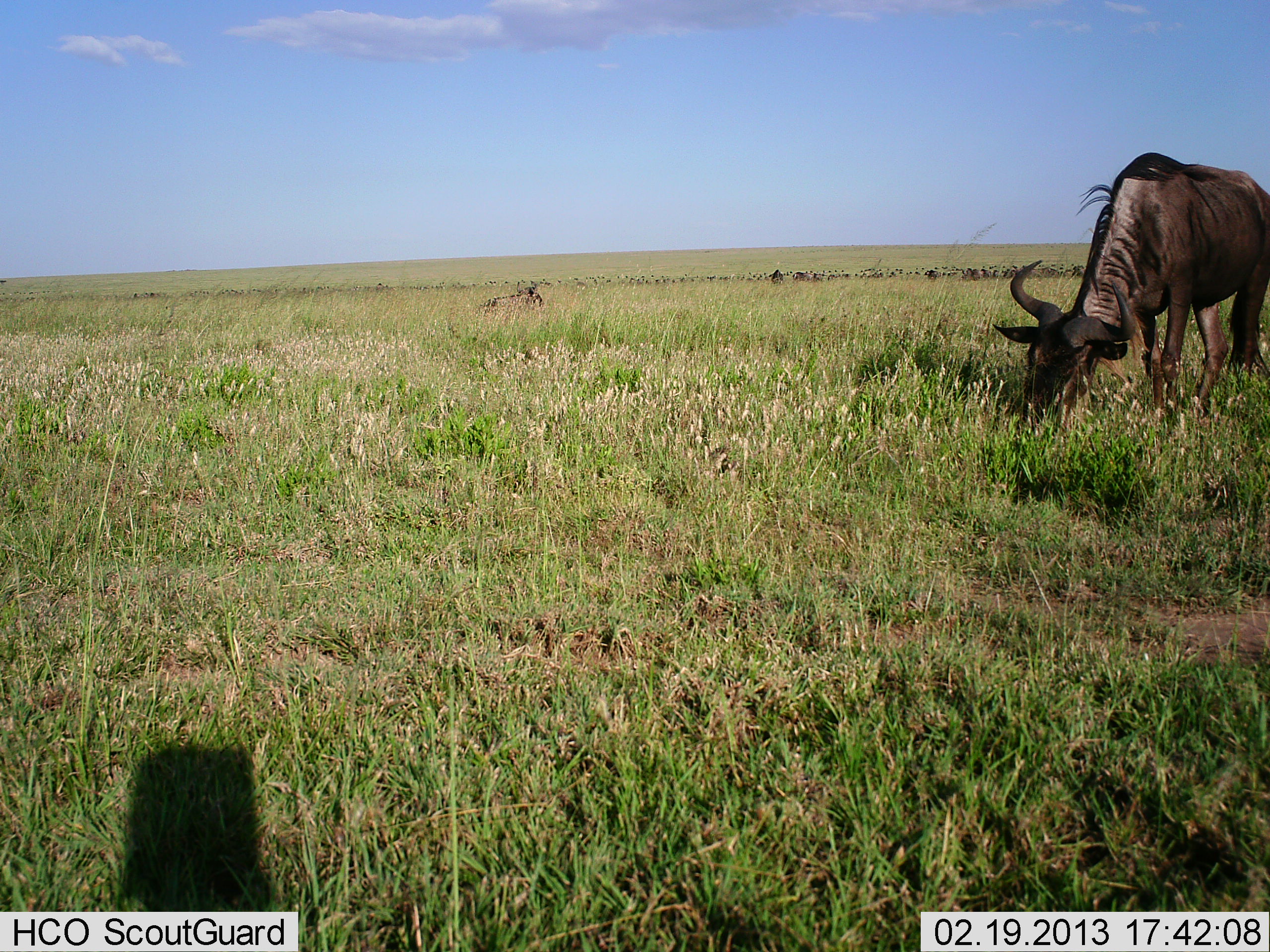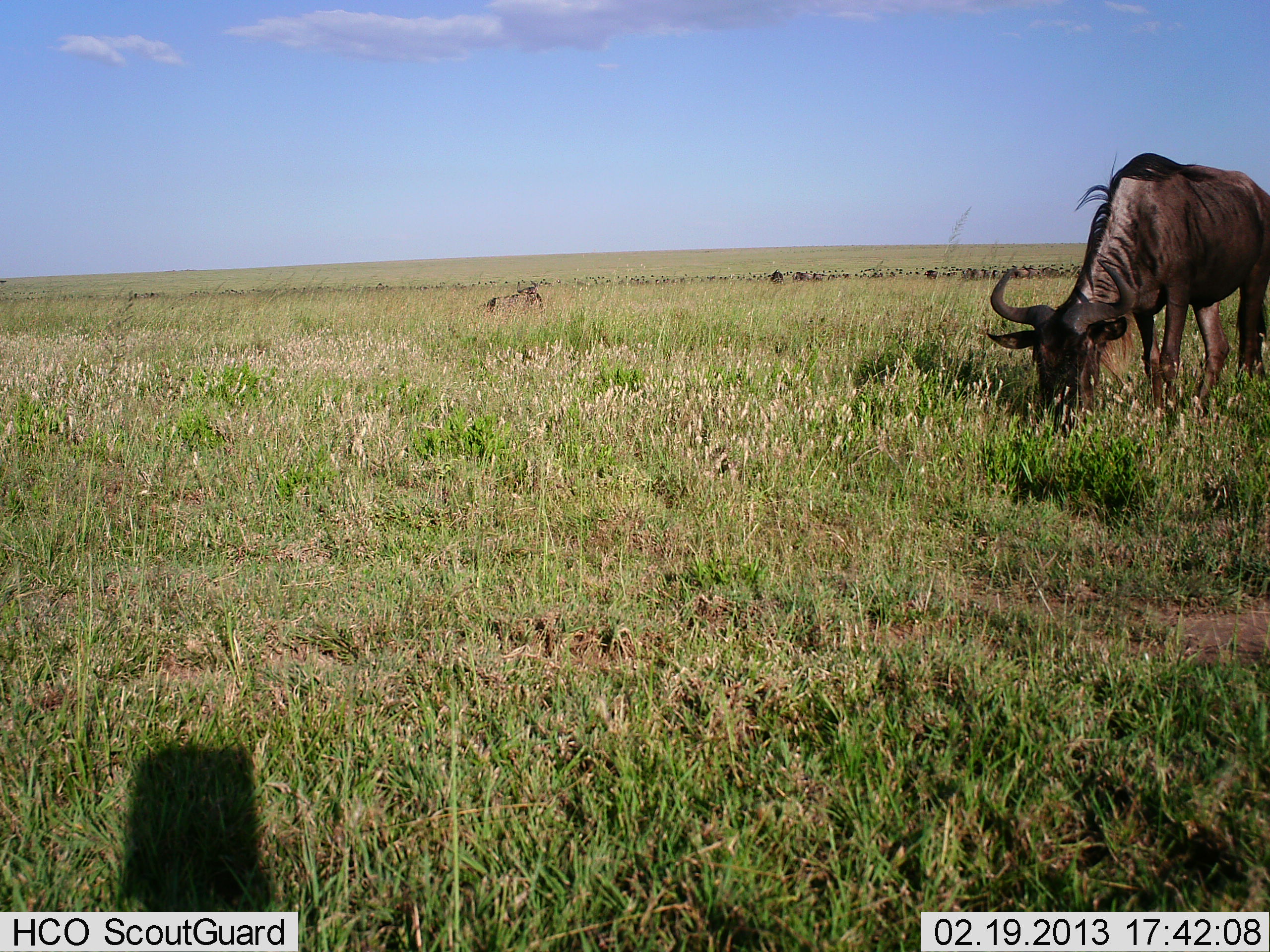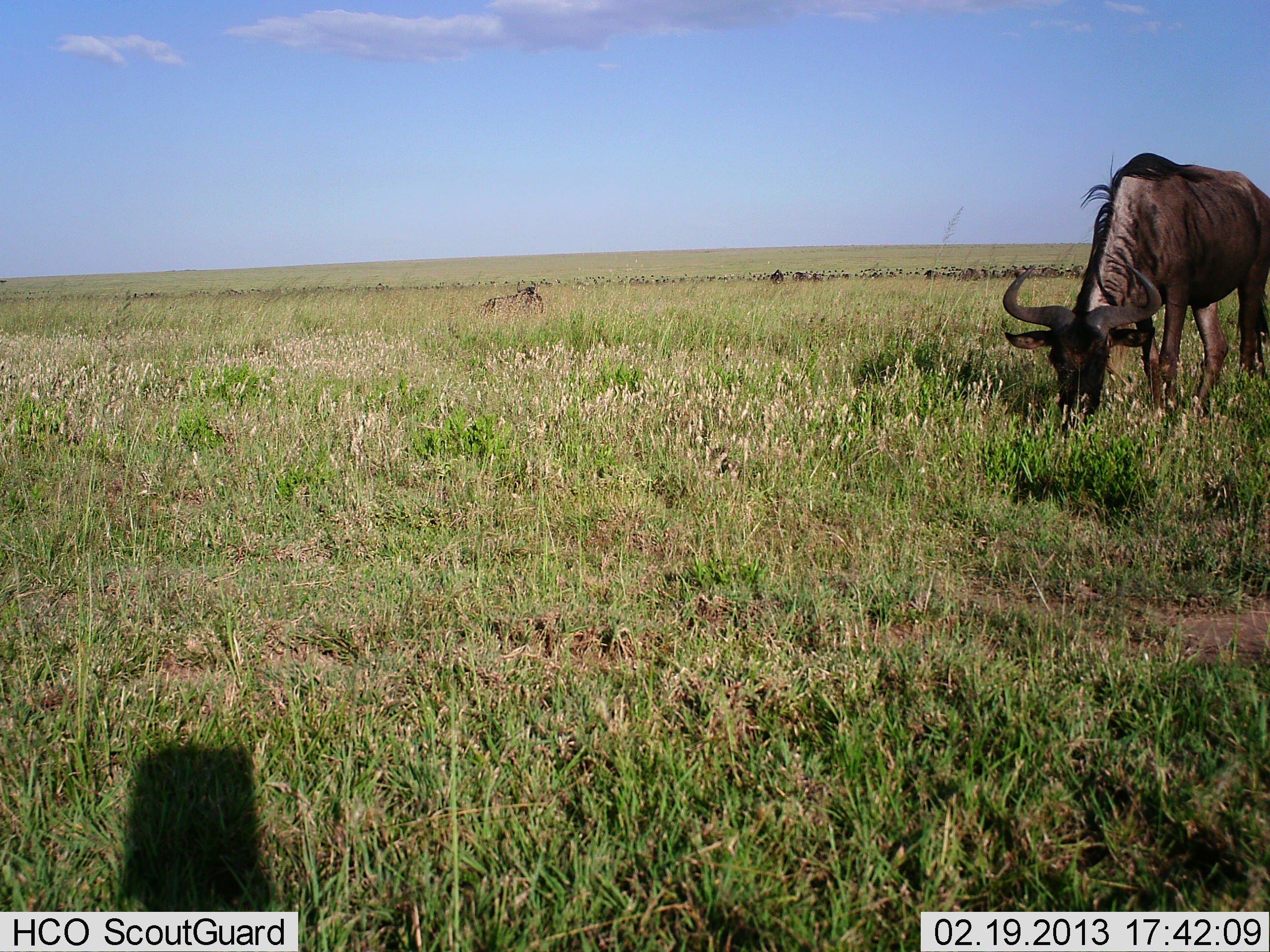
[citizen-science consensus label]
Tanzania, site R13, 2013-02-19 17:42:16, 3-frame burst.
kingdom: Animalia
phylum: Chordata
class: Mammalia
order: Artiodactyla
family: Bovidae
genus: Connochaetes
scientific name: Connochaetes taurinus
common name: blue wildebeest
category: wildebeest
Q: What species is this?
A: Wildebeest (blue wildebeest) (Connochaetes taurinus).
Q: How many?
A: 2.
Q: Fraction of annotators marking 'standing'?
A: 33%.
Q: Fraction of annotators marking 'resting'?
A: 33%.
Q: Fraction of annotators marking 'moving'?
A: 3%.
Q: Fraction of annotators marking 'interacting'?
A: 0%.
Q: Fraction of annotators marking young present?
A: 0%.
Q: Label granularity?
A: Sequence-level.